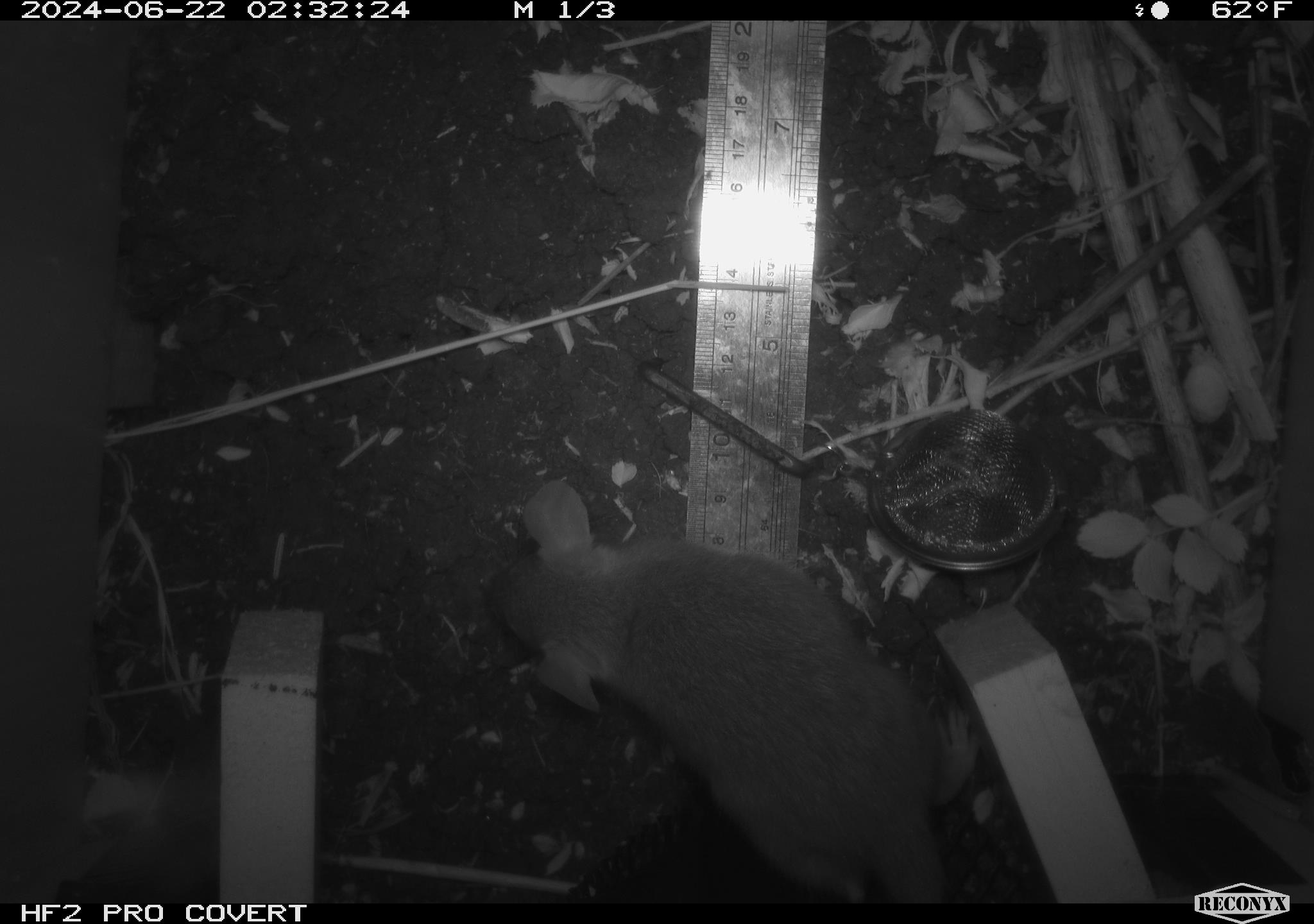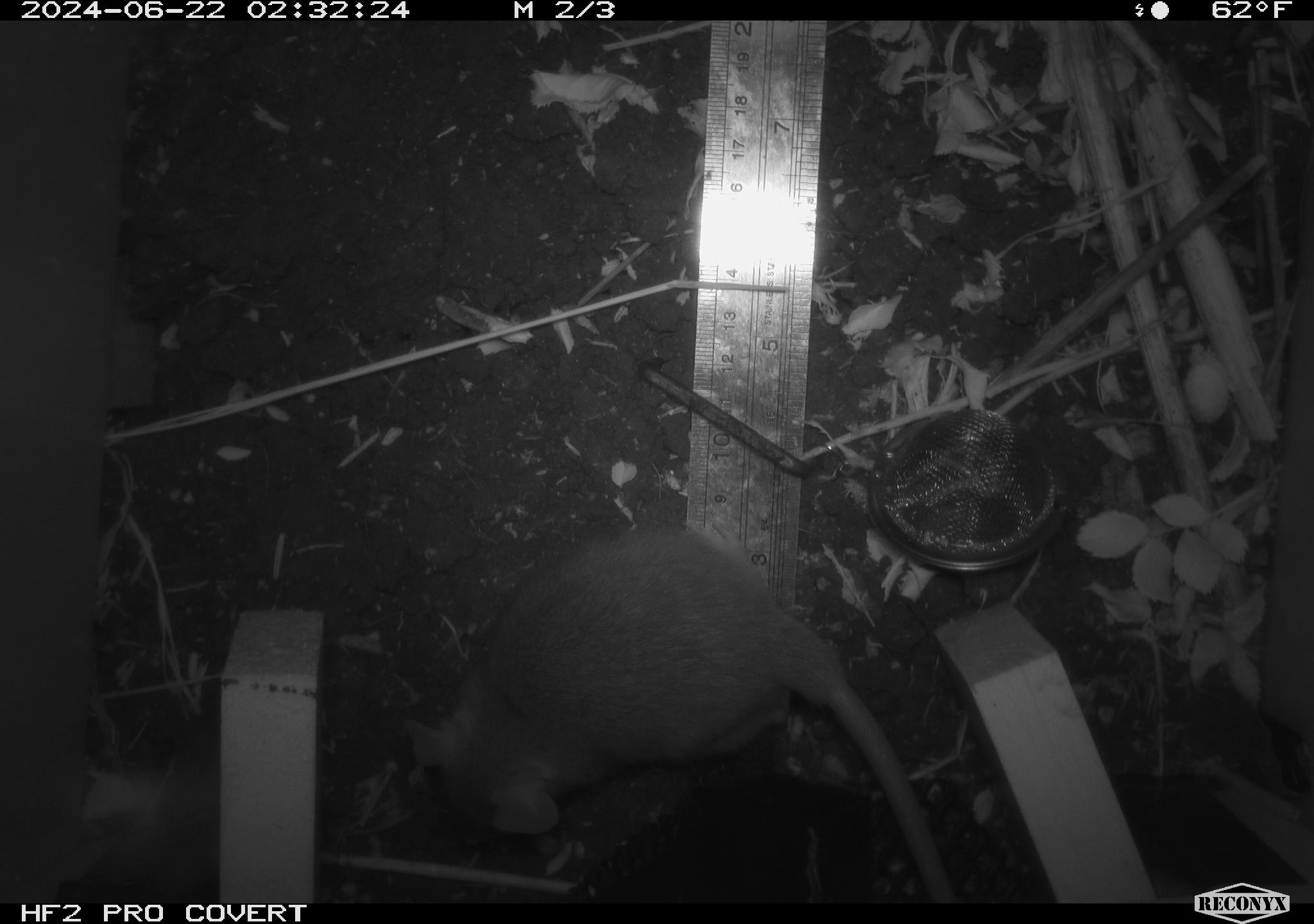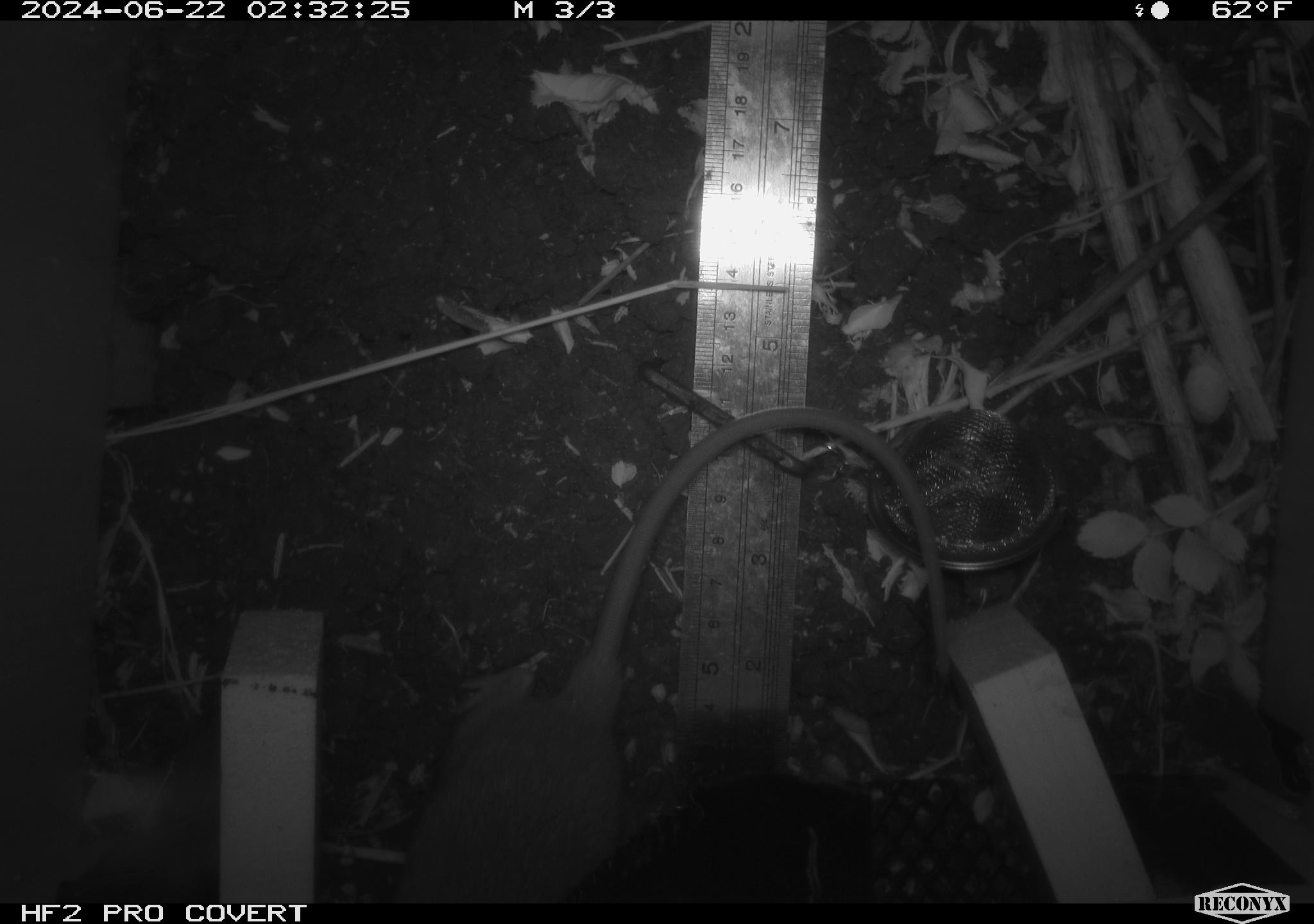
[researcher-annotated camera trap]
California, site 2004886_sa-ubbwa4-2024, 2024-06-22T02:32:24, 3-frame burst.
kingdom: Animalia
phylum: Chordata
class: Mammalia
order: Rodentia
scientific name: Rodentia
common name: woodrat or rat or mouse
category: woodrat or rat or mouse species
Woodrat or rat or mouse species (woodrat or rat or mouse) (Rodentia).